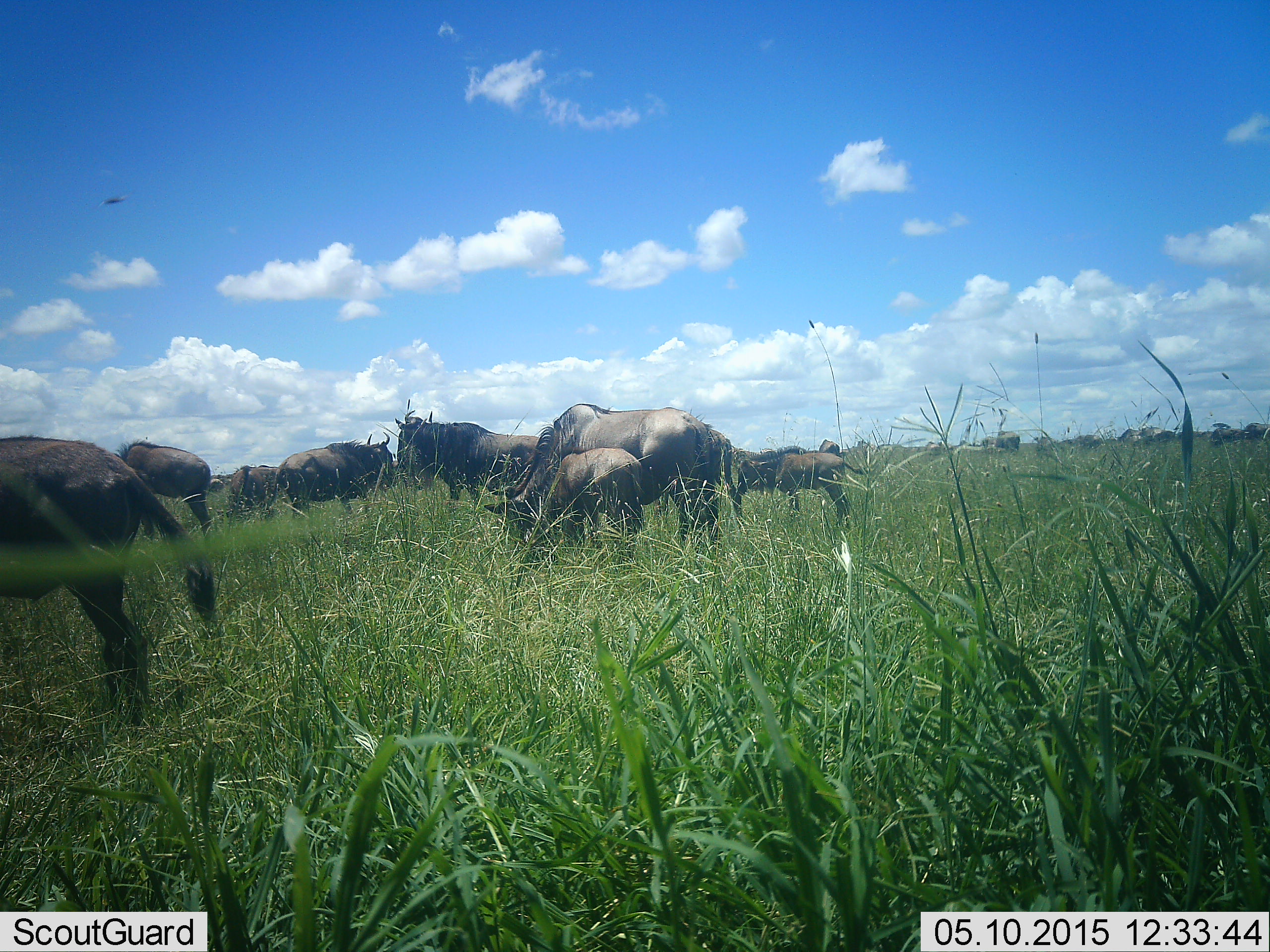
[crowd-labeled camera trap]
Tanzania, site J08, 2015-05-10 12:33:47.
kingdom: Animalia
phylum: Chordata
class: Mammalia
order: Artiodactyla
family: Bovidae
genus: Connochaetes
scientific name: Connochaetes taurinus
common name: blue wildebeest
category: wildebeest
Wildebeest (blue wildebeest) (Connochaetes taurinus), count 10. Behavior (volunteer vote fractions): standing 100%, resting 0%, moving 10%, interacting 0%. Young present (vote fraction): 70%. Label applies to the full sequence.